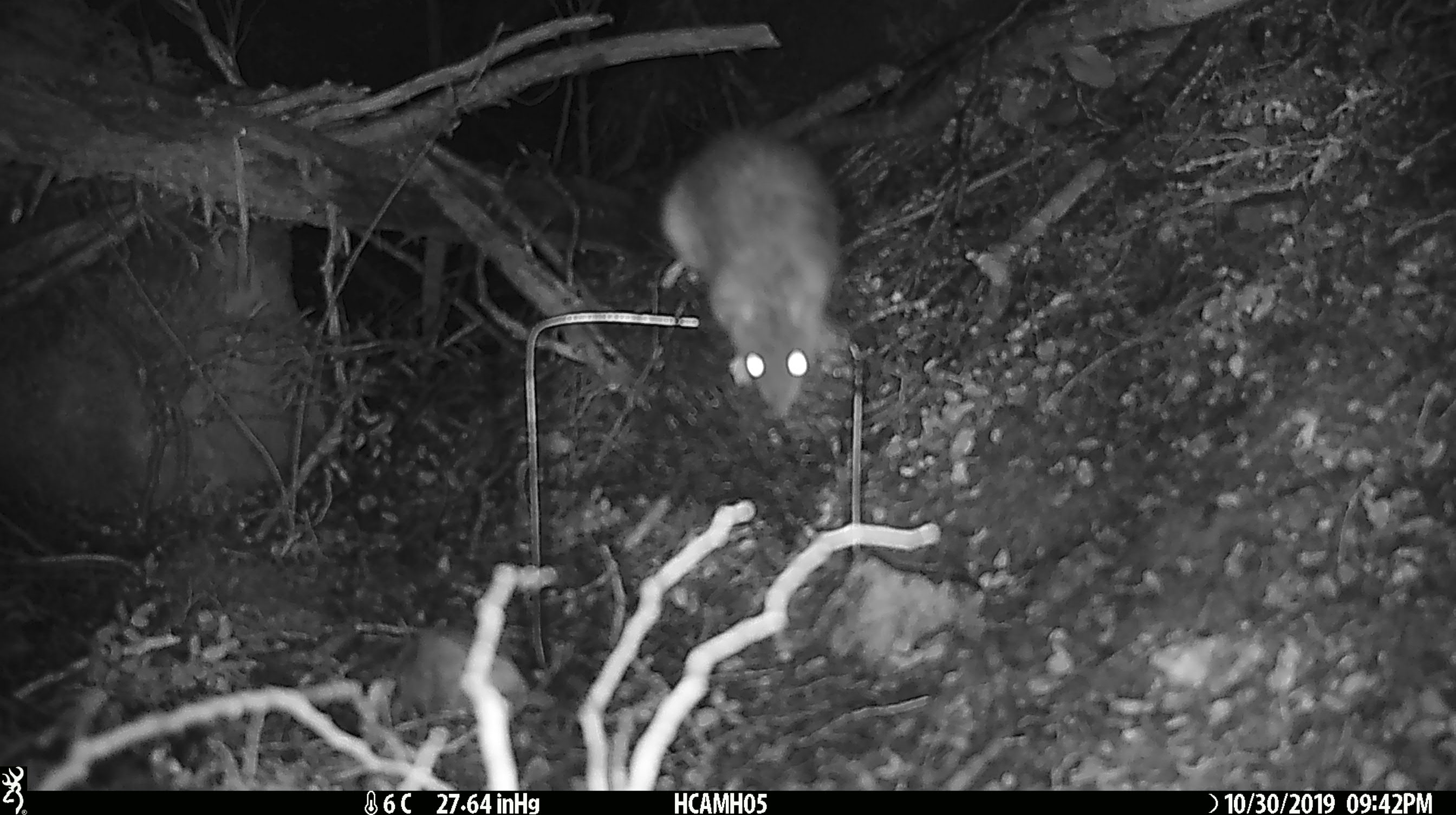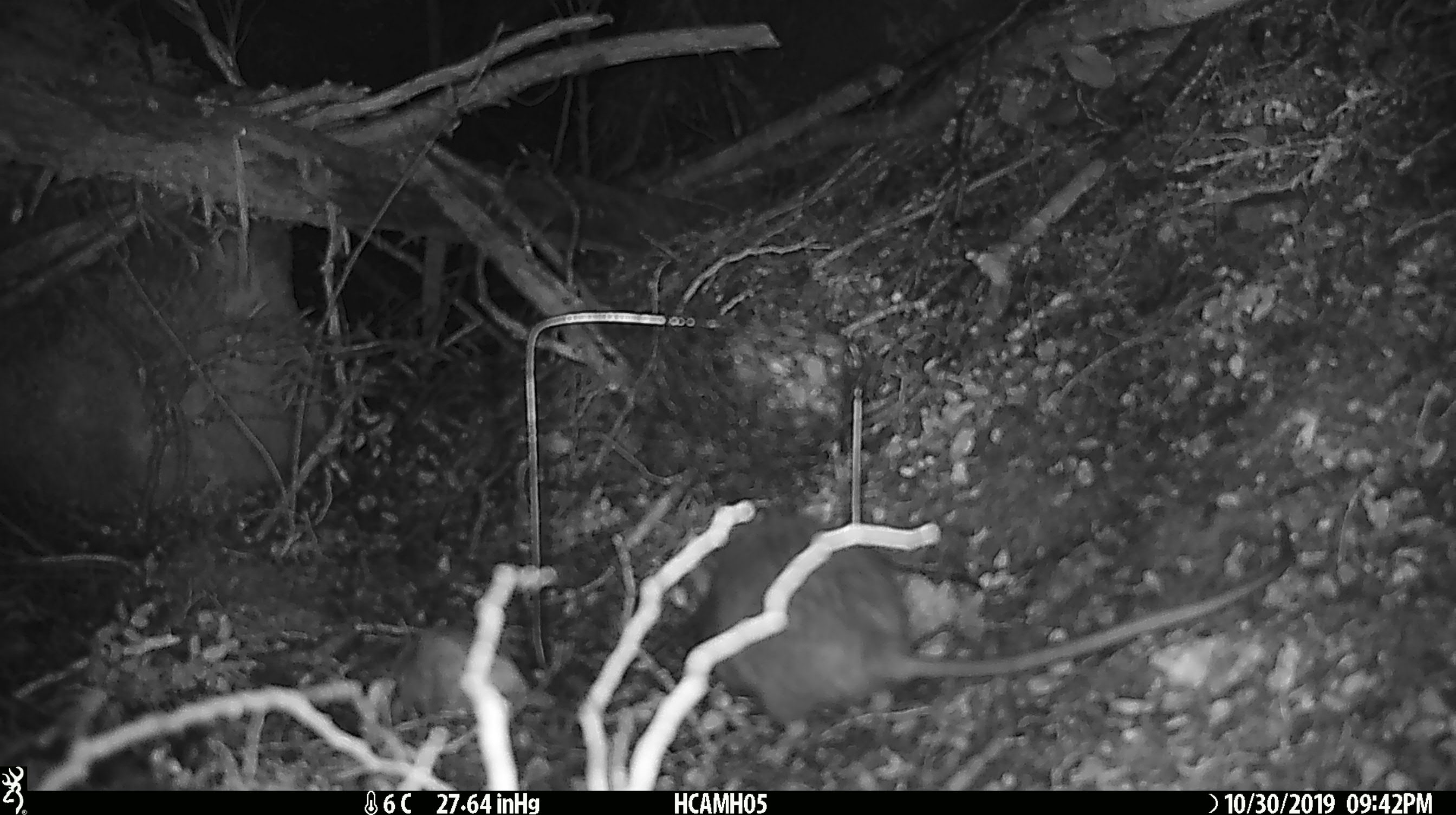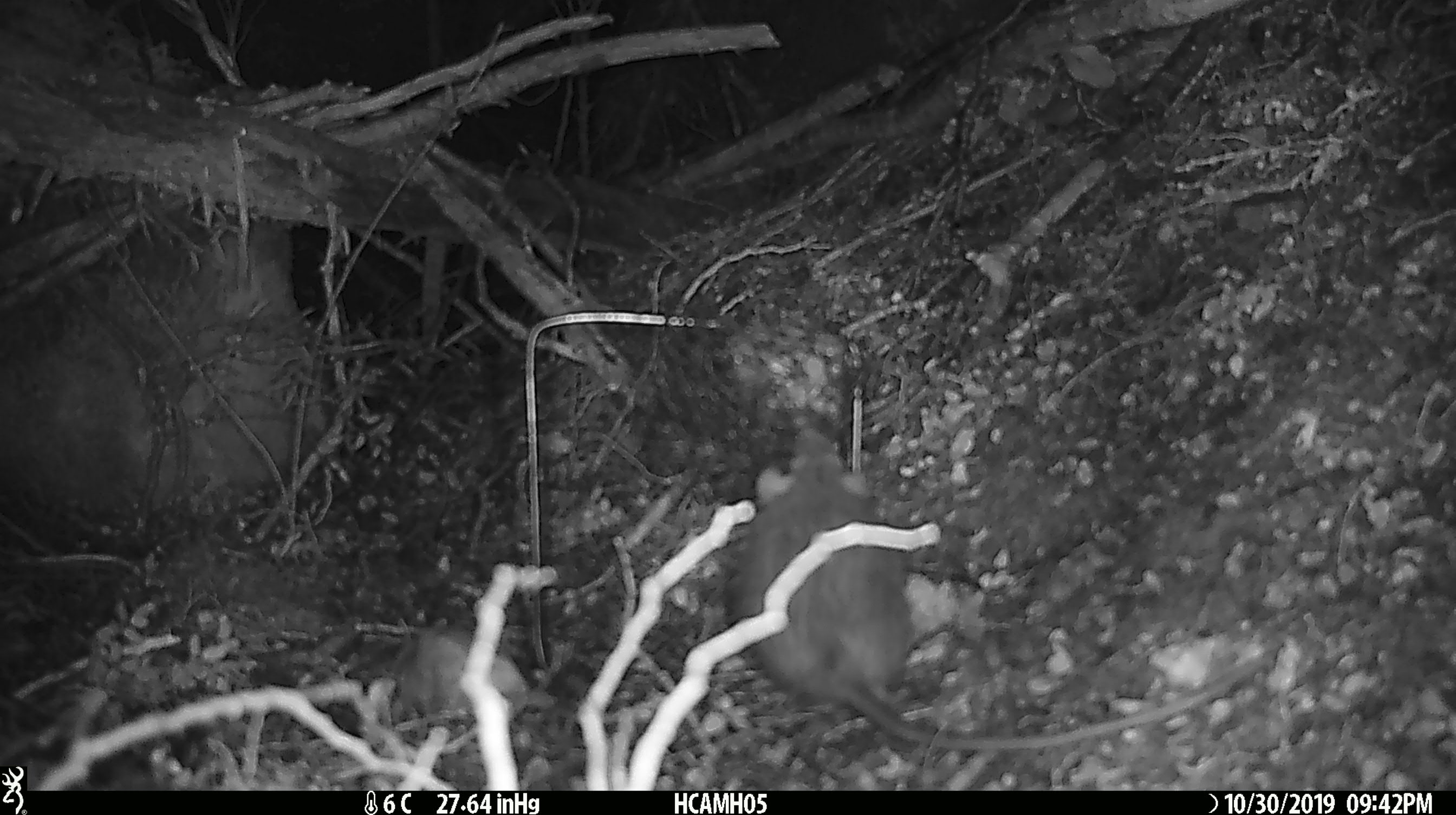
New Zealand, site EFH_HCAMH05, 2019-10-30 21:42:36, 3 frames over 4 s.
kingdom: Animalia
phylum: Chordata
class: Mammalia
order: Rodentia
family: Muridae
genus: Rattus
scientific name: Rattus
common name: rat